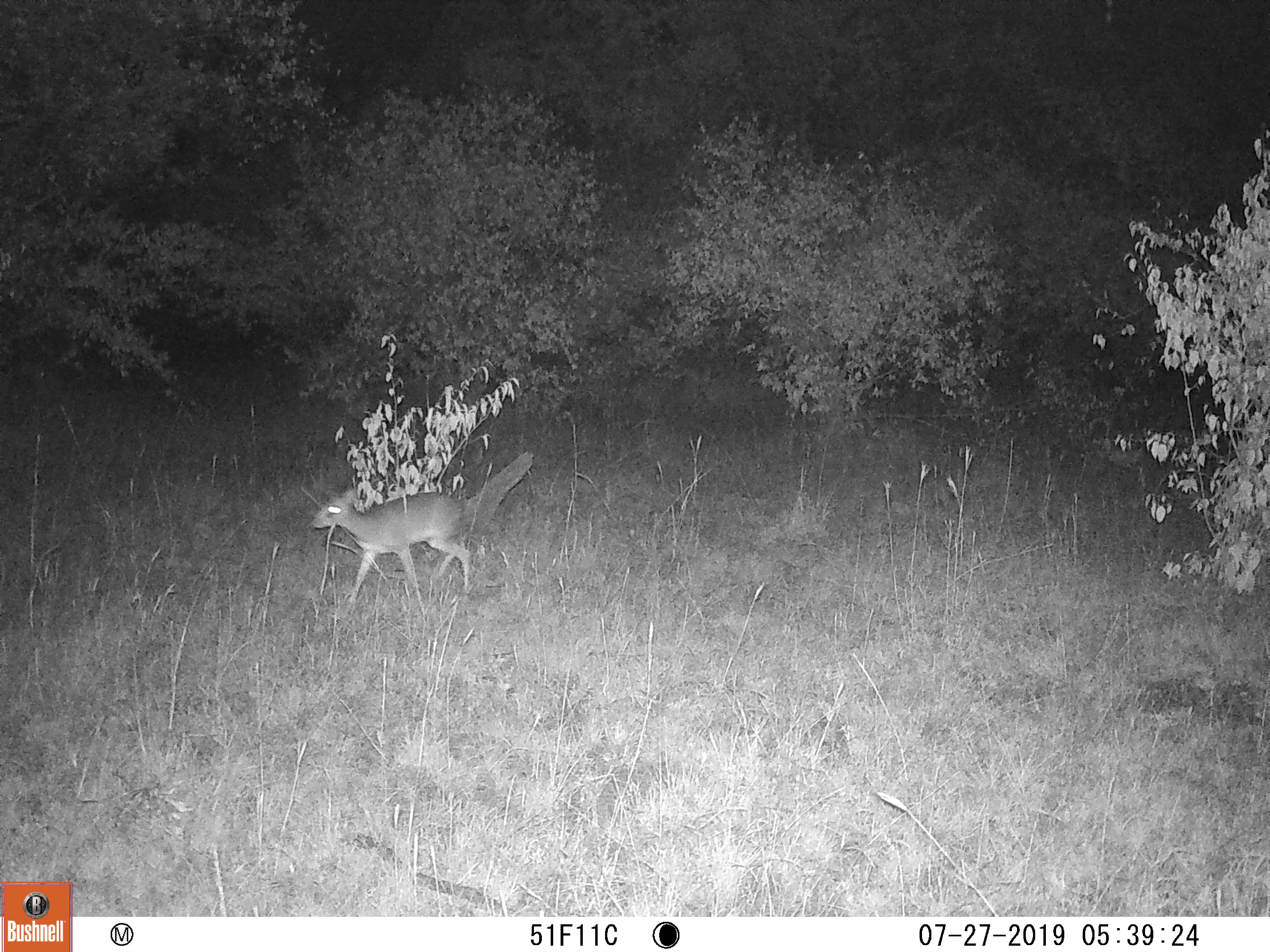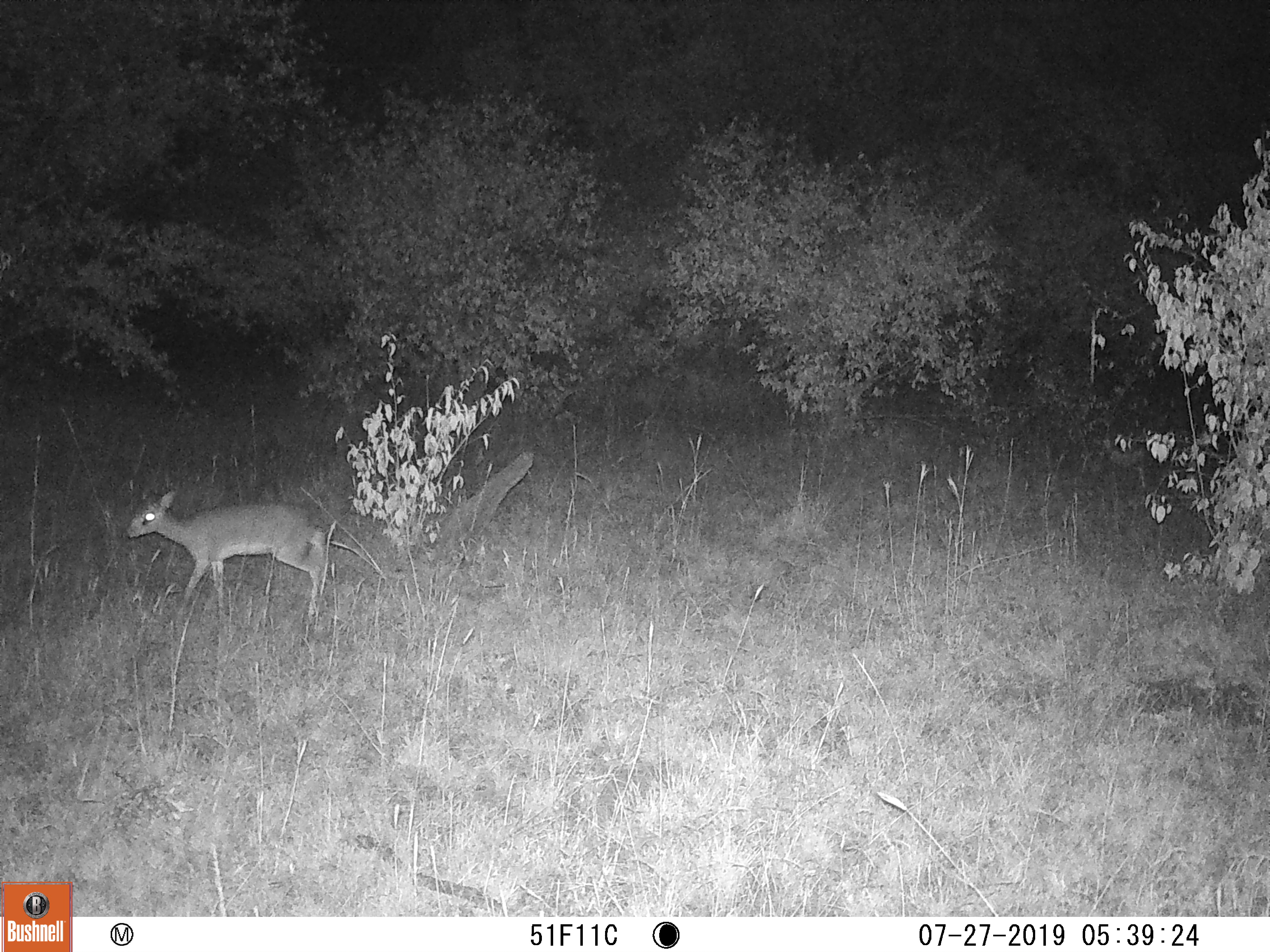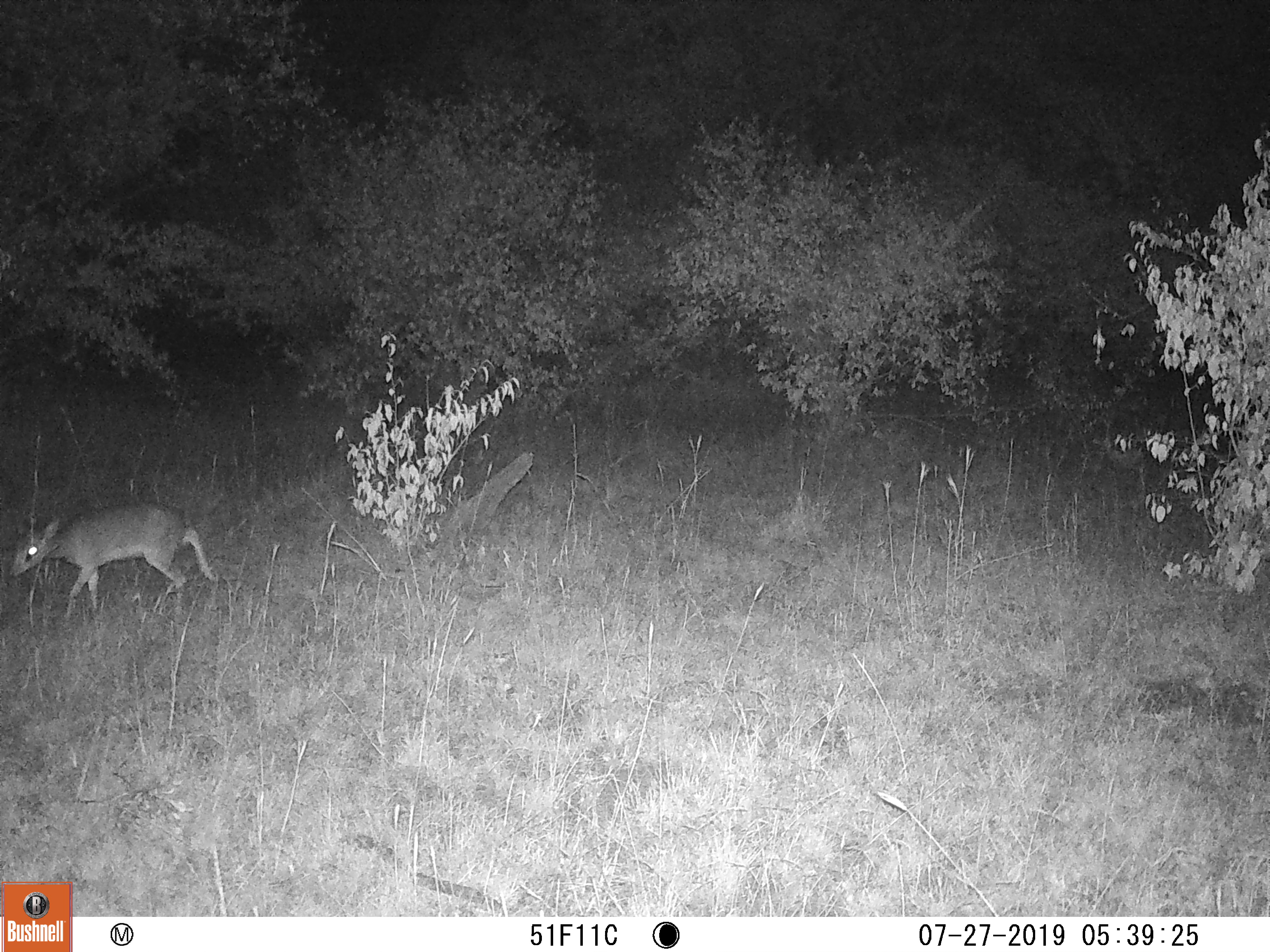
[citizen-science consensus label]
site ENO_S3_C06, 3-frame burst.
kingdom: Animalia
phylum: Chordata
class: Mammalia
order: Artiodactyla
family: Bovidae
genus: Madoqua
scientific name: Madoqua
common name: dik-dik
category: dikdik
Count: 1.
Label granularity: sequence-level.